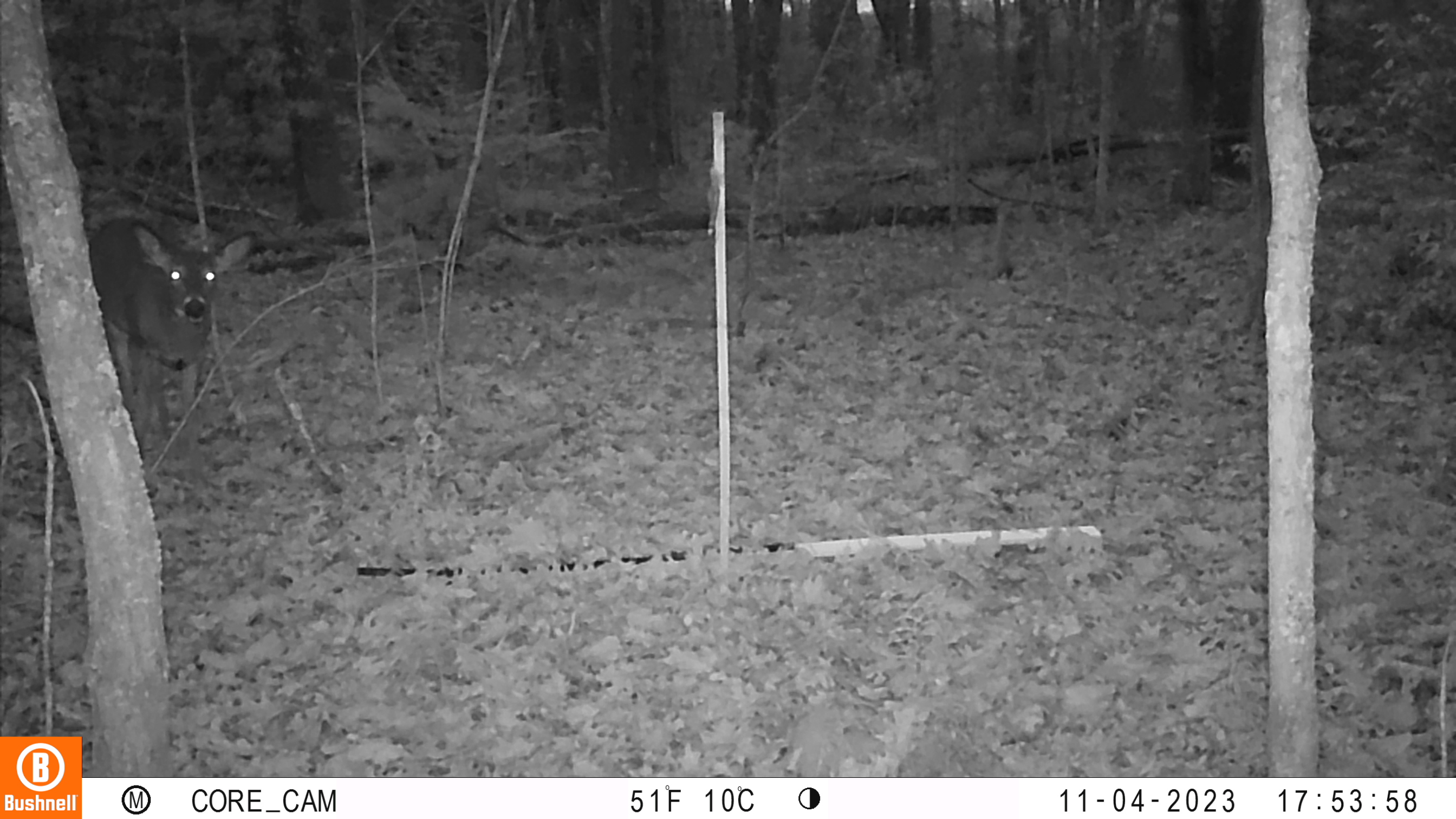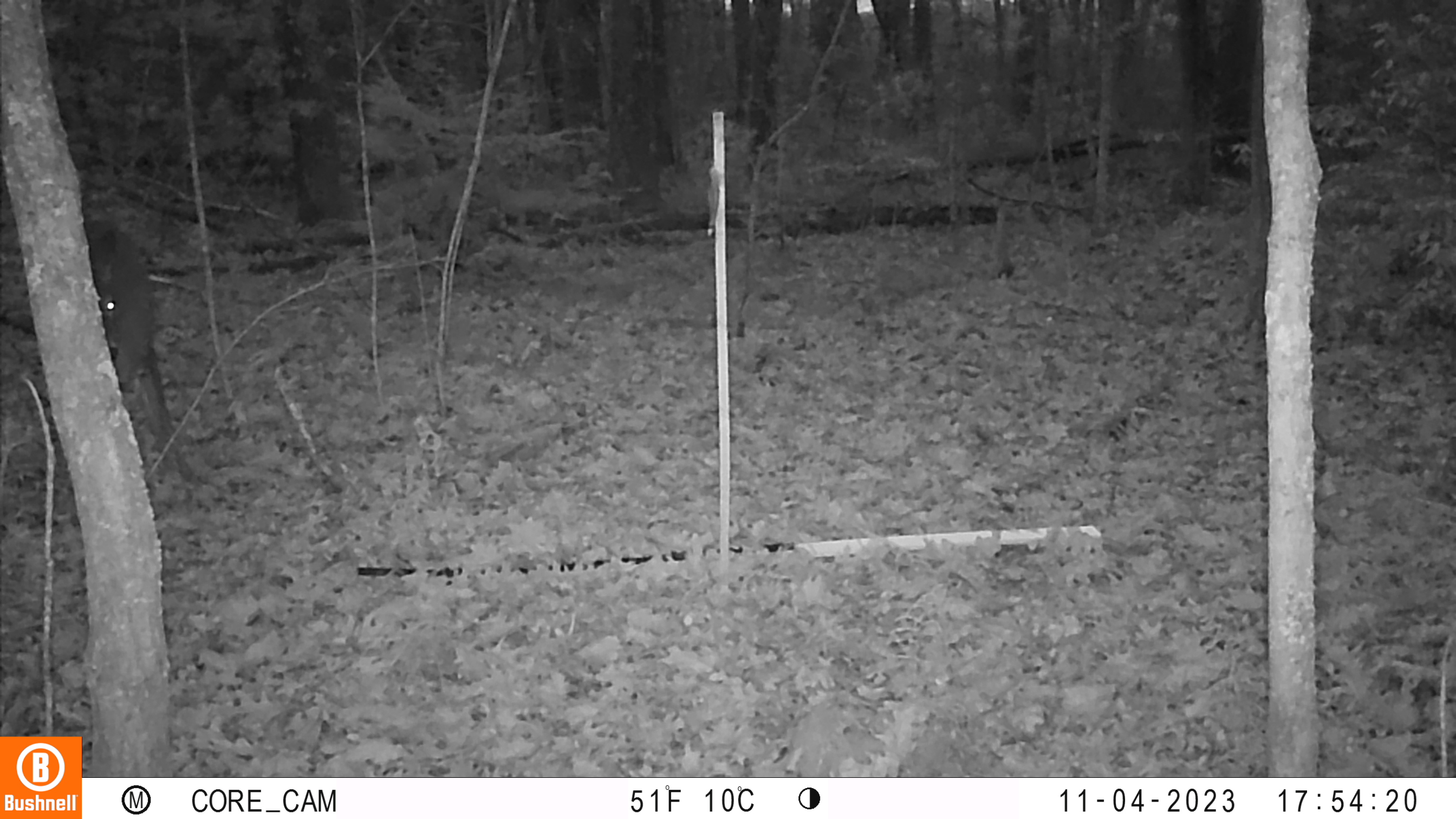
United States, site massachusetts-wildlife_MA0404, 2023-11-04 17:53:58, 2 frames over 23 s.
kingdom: Animalia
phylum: Chordata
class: Mammalia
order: Artiodactyla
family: Cervidae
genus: Odocoileus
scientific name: Odocoileus virginianus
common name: white-tailed deer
White-tailed deer (Odocoileus virginianus).